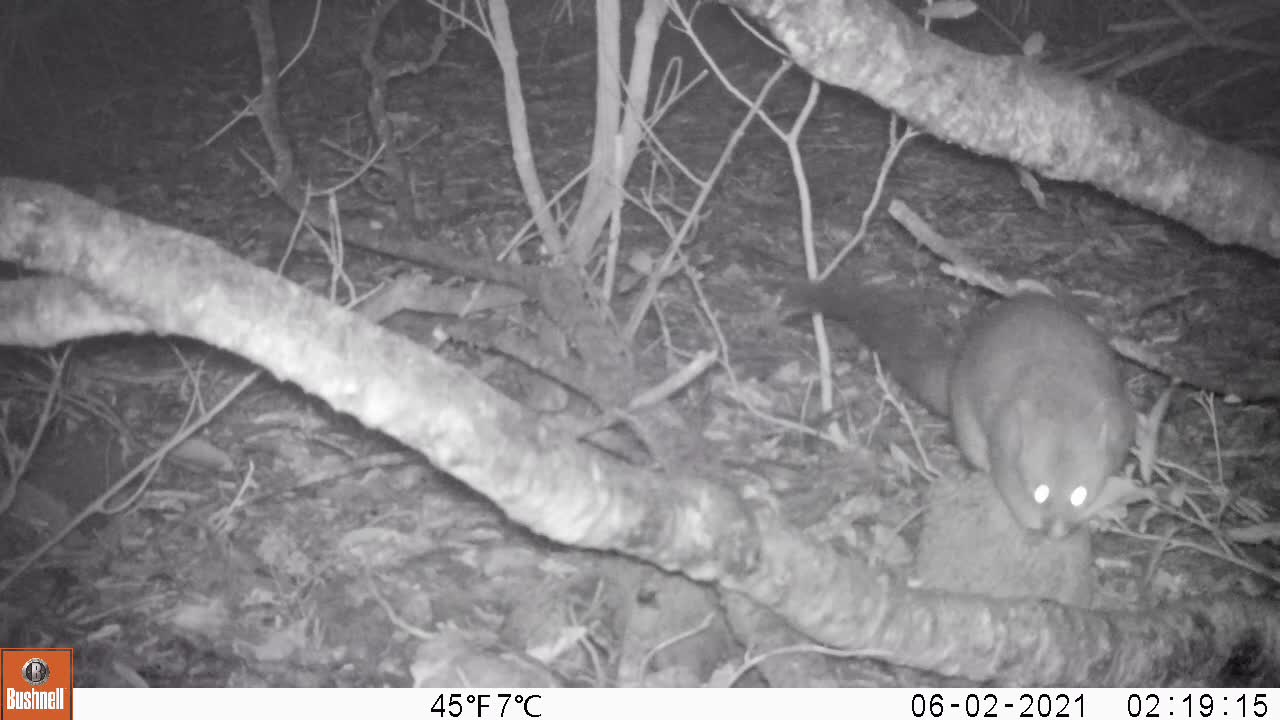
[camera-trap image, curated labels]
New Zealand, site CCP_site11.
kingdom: Animalia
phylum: Chordata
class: Mammalia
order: Diprotodontia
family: Phalangeridae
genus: Trichosurus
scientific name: Trichosurus vulpecula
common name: common brushtail possum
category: possum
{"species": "possum (common brushtail possum) (Trichosurus vulpecula)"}